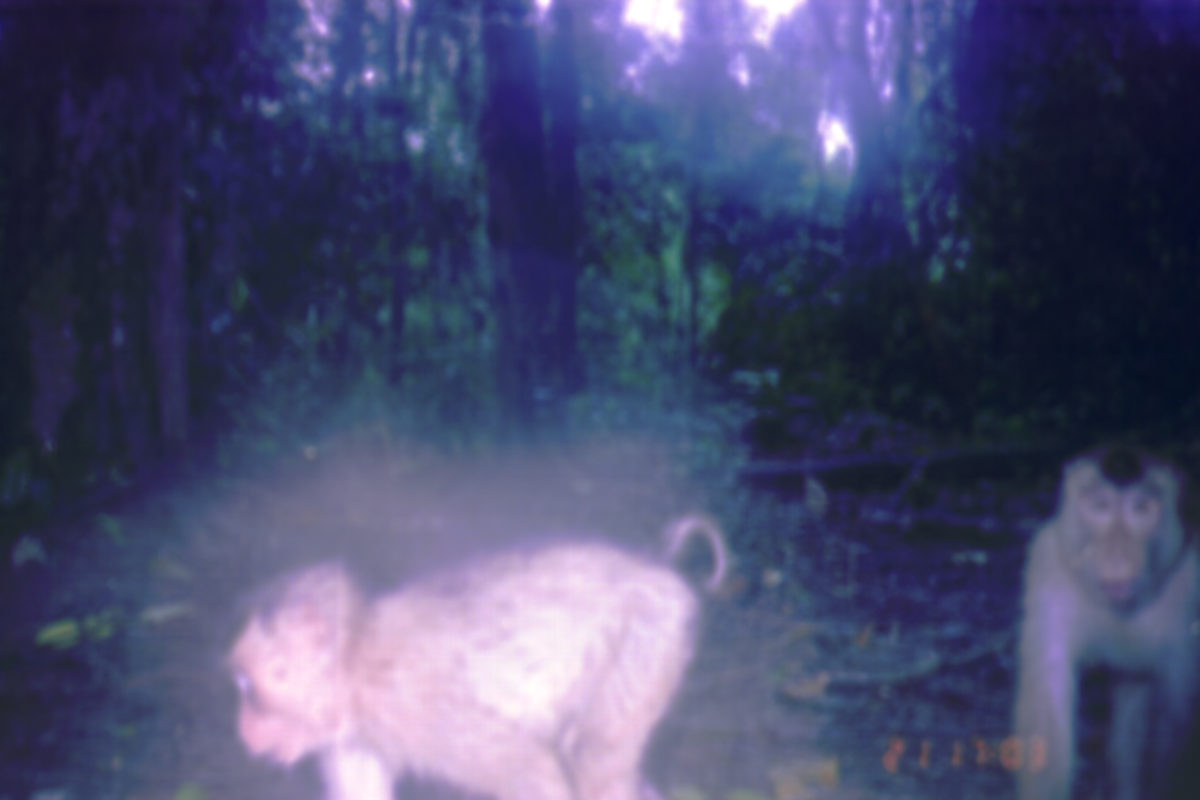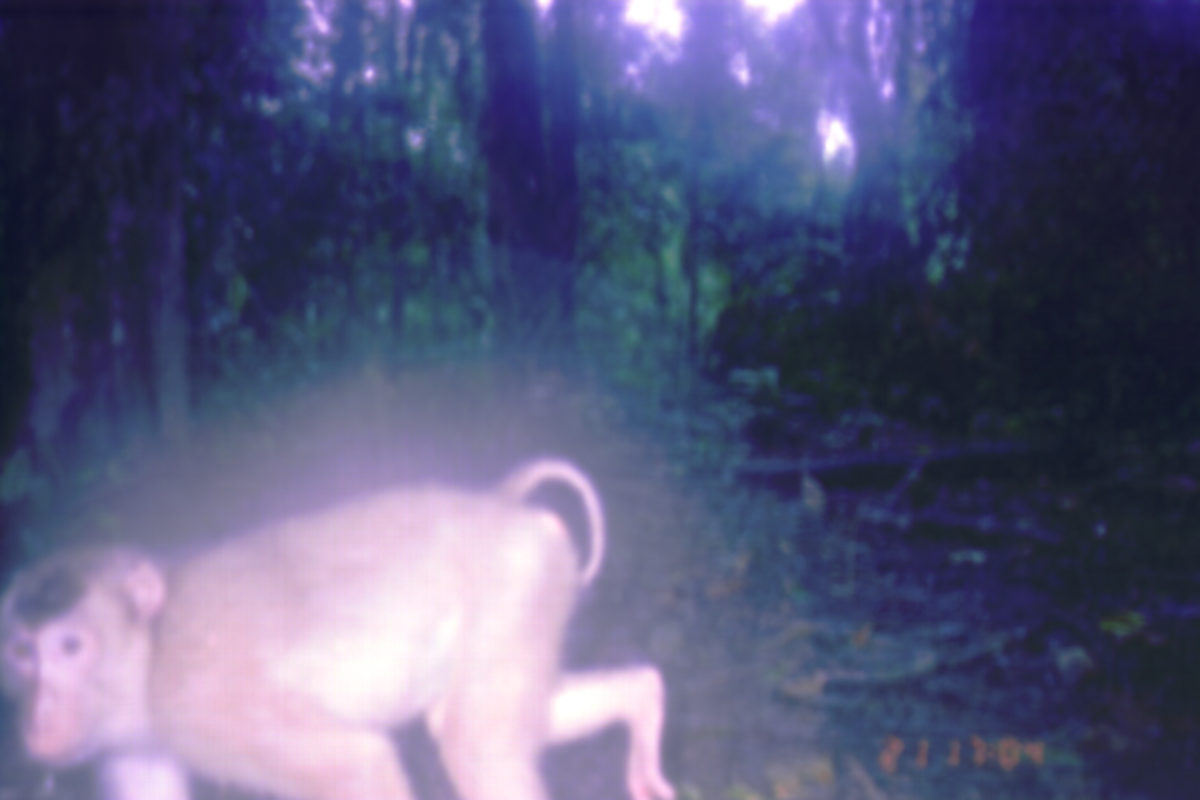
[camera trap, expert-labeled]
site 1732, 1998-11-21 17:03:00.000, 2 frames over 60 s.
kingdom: Animalia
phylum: Chordata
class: Mammalia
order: Primates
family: Cercopithecidae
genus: Macaca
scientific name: Macaca nemestrina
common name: southern pig-tailed macaque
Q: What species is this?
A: Macaca nemestrina (southern pig-tailed macaque).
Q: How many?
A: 2.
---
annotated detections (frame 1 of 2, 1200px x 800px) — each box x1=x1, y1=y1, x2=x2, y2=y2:
macaca nemestrina: x1=207, y1=506, x2=731, y2=798; x1=1011, y1=453, x2=1200, y2=800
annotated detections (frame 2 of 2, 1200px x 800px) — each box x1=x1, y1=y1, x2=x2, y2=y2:
macaca nemestrina: x1=0, y1=453, x2=675, y2=800